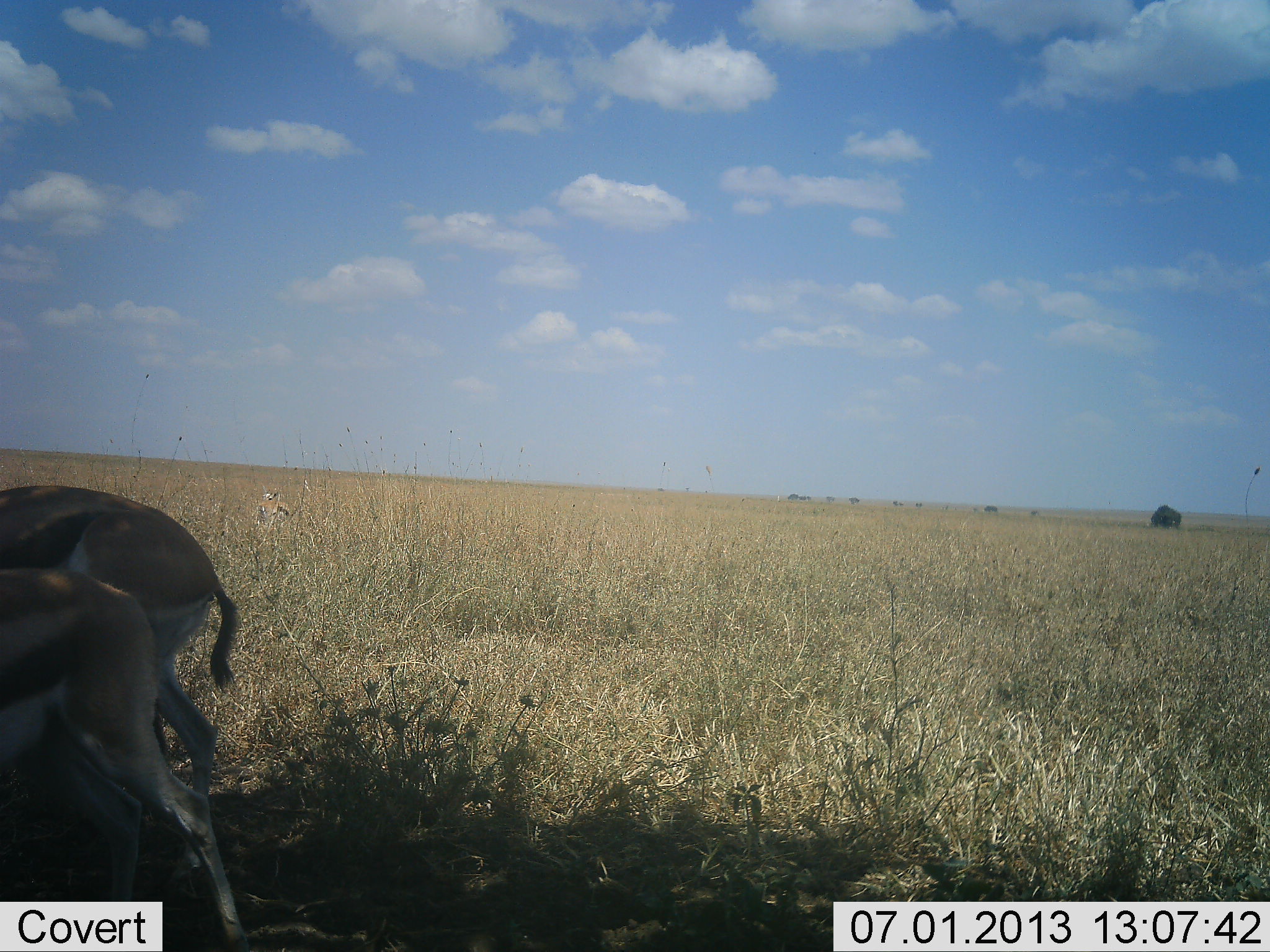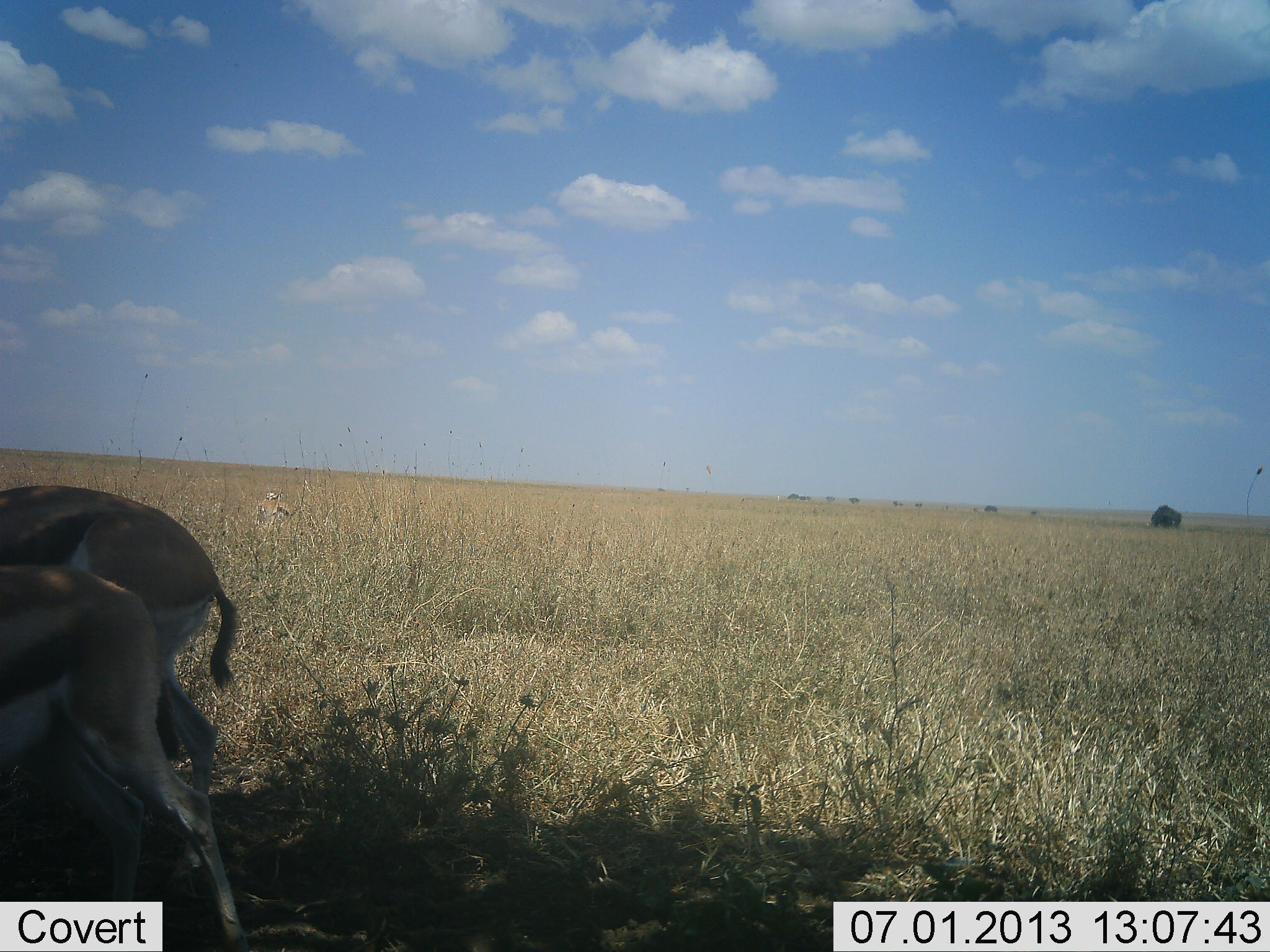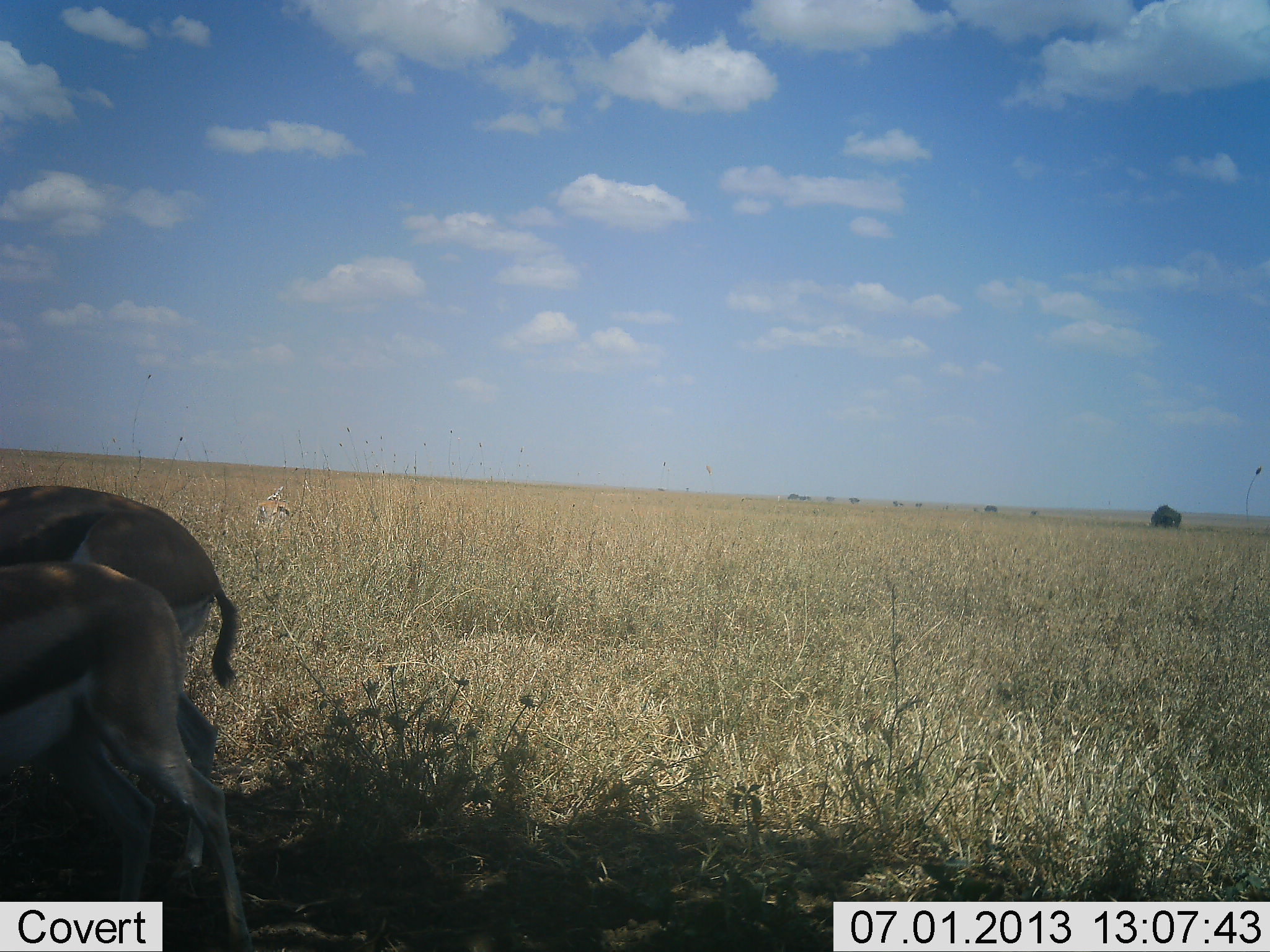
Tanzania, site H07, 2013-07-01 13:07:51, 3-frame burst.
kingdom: Animalia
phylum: Chordata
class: Mammalia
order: Artiodactyla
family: Bovidae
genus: Eudorcas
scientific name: Eudorcas thomsonii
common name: thomson's gazelle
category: gazellethomsons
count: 2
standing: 81%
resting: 0%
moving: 12%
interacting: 4%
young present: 0%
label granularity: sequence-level